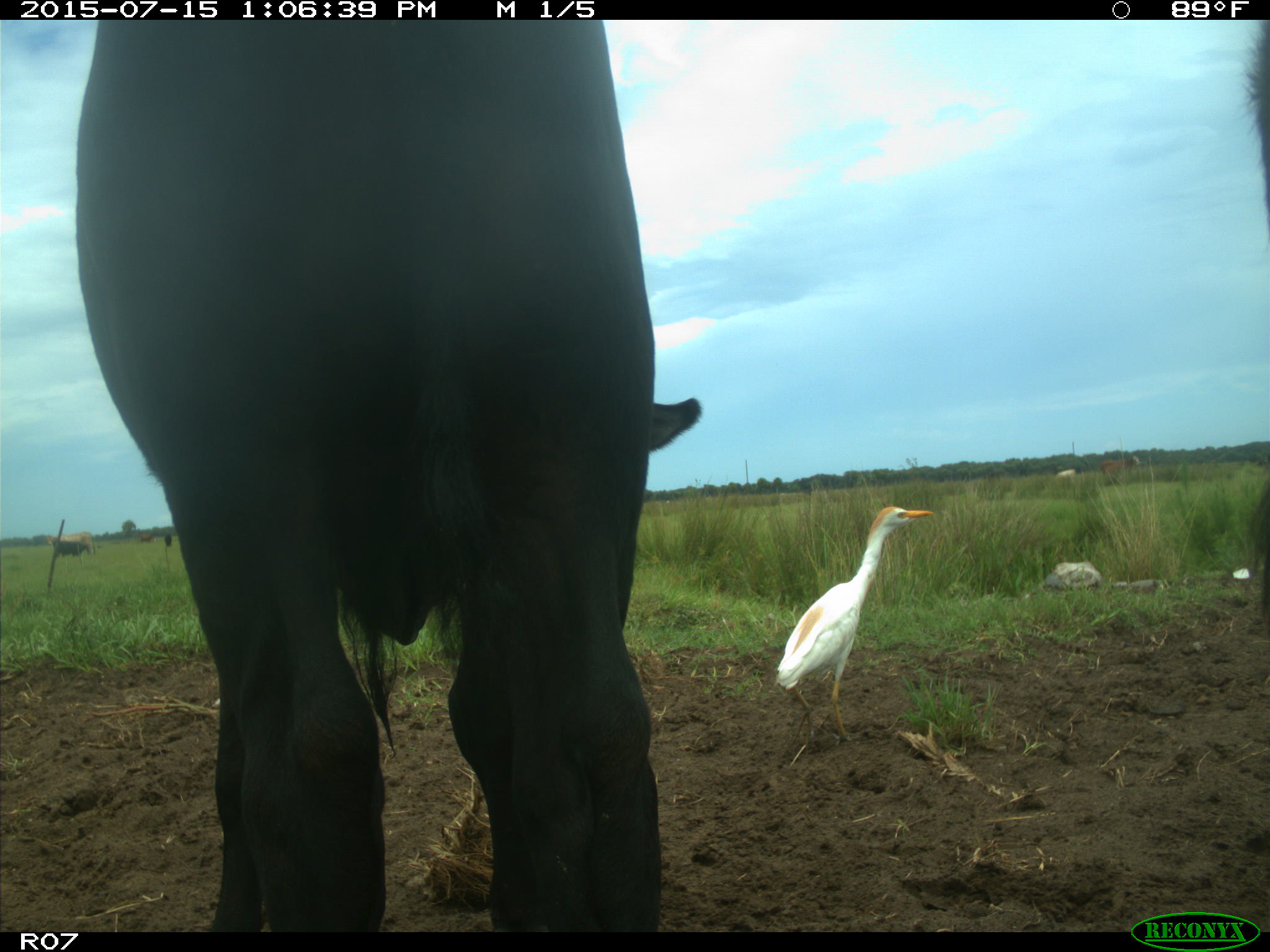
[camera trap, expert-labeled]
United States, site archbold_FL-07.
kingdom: Animalia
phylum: Chordata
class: Mammalia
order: Artiodactyla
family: Bovidae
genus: Bos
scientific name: Bos taurus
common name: domestic cow